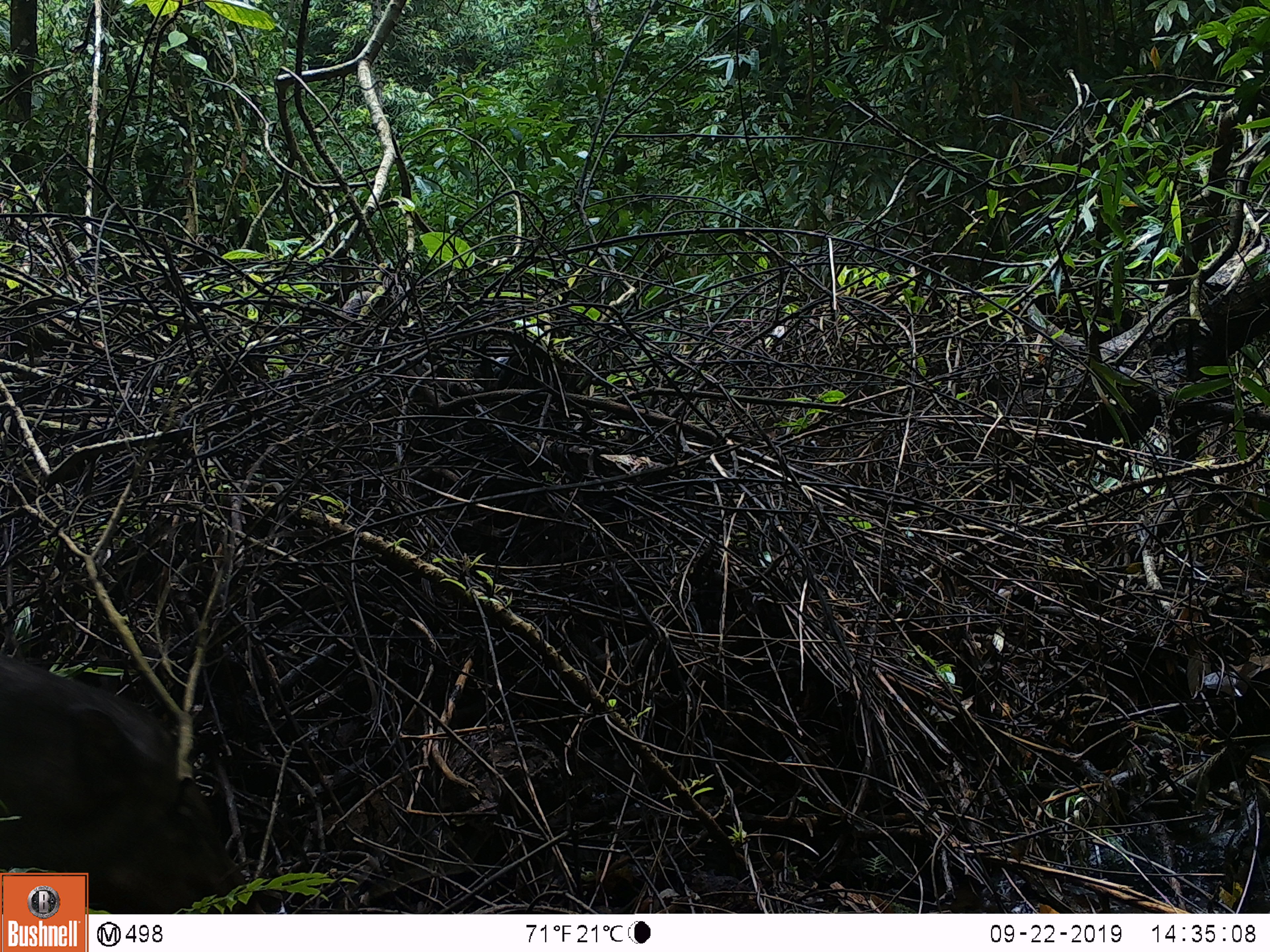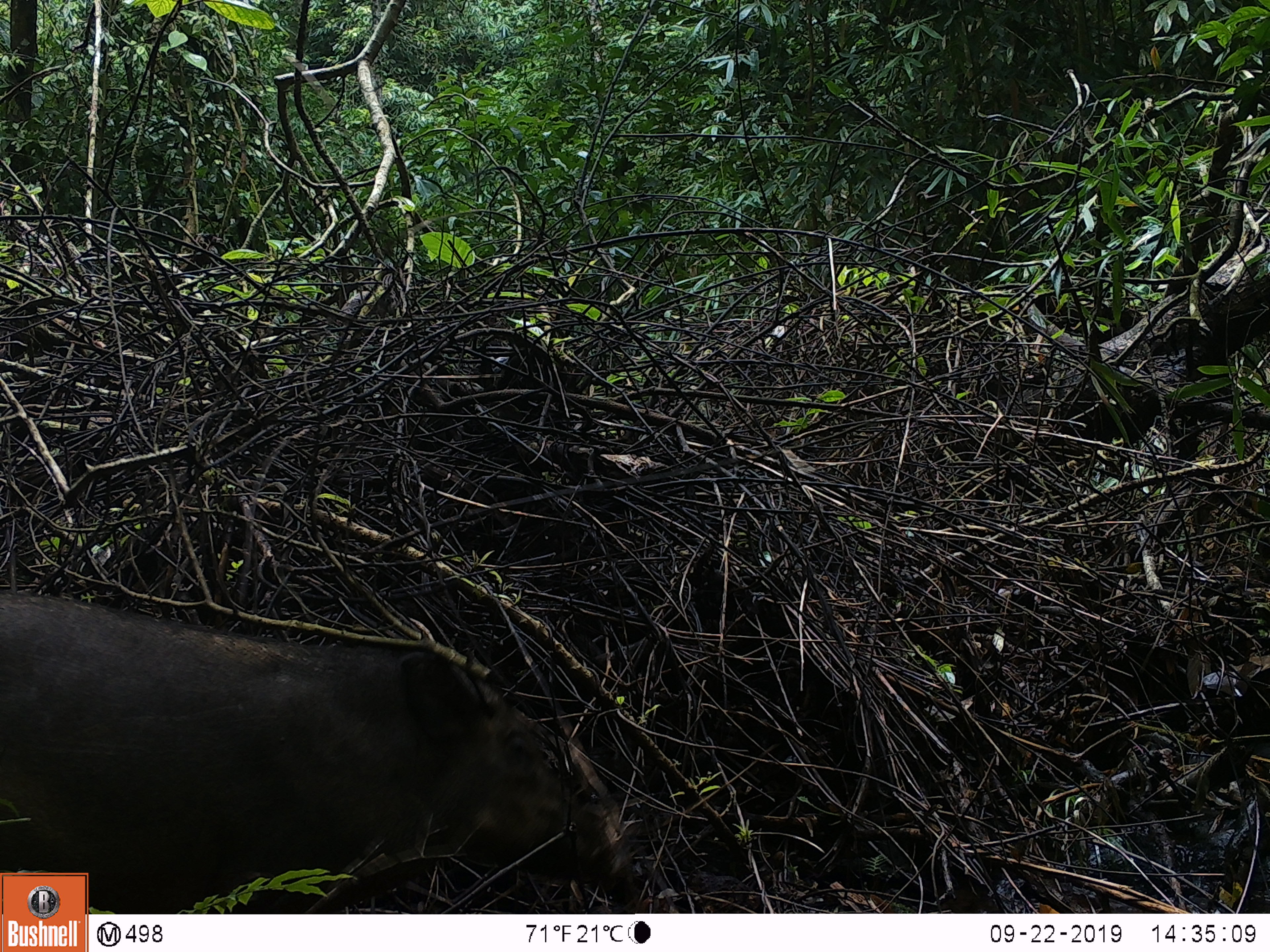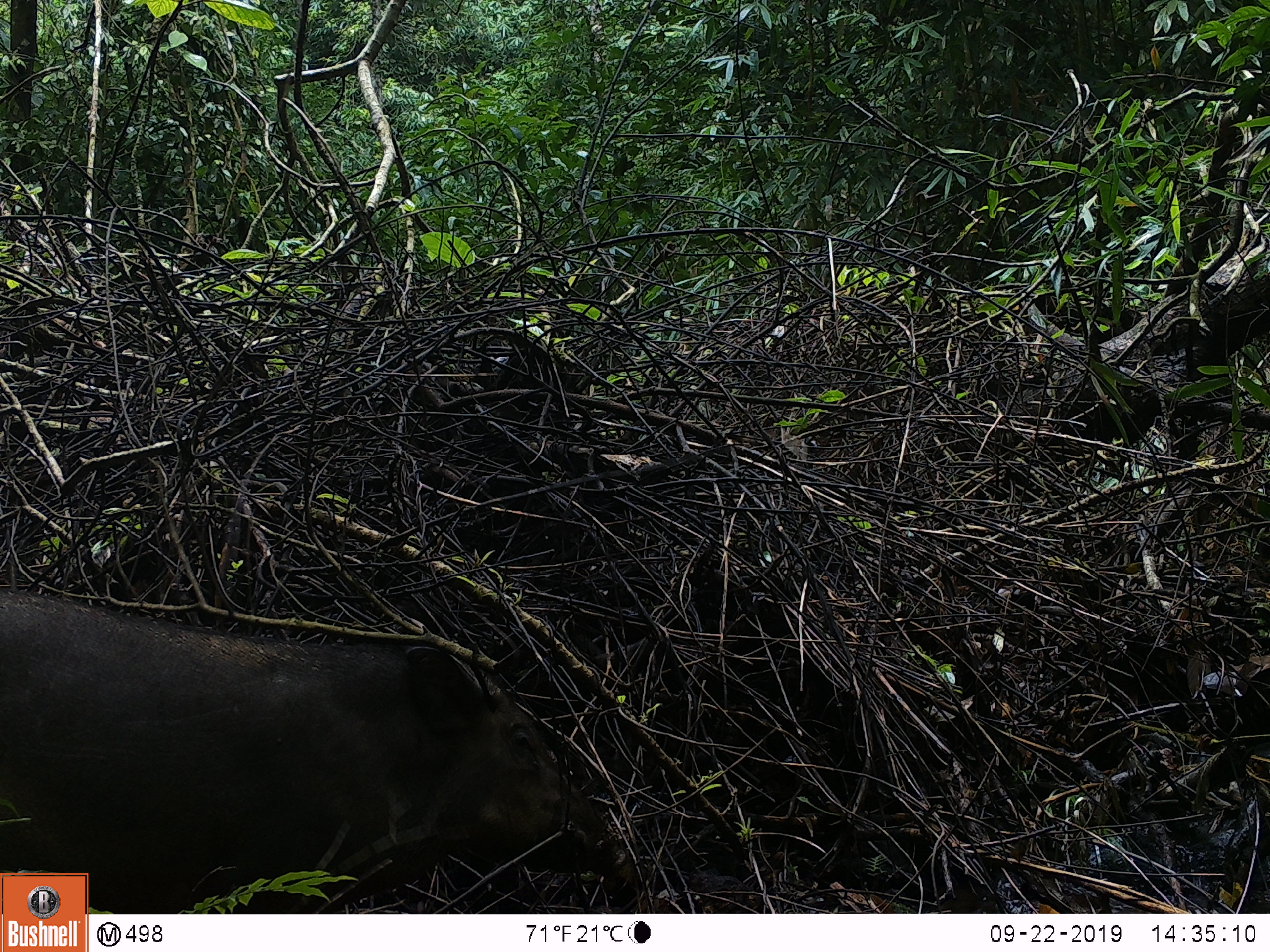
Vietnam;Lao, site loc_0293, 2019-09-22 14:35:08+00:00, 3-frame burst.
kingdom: Animalia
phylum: Chordata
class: Mammalia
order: Artiodactyla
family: Suidae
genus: Sus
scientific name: Sus scrofa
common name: eurasian wild pig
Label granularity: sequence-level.